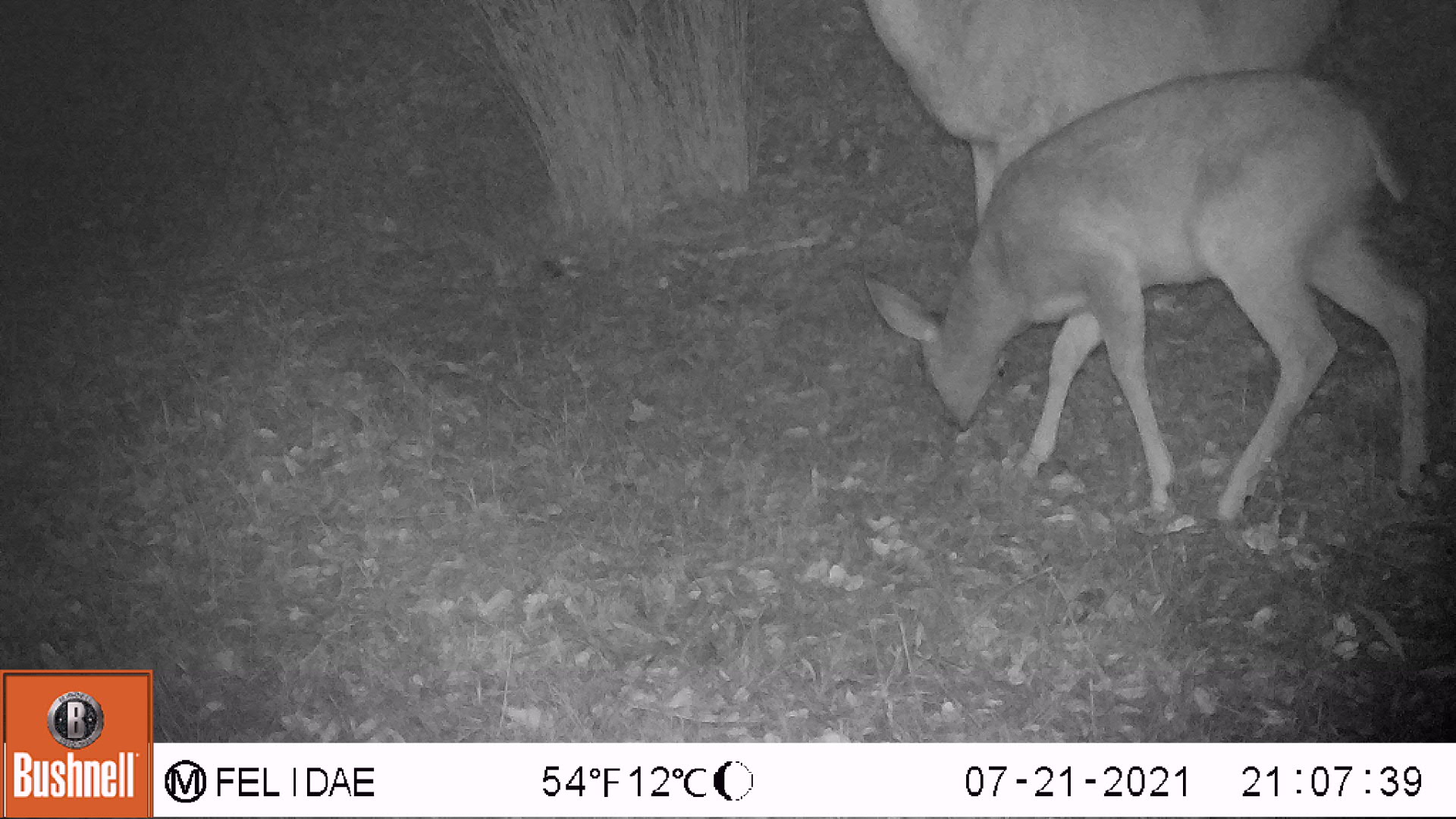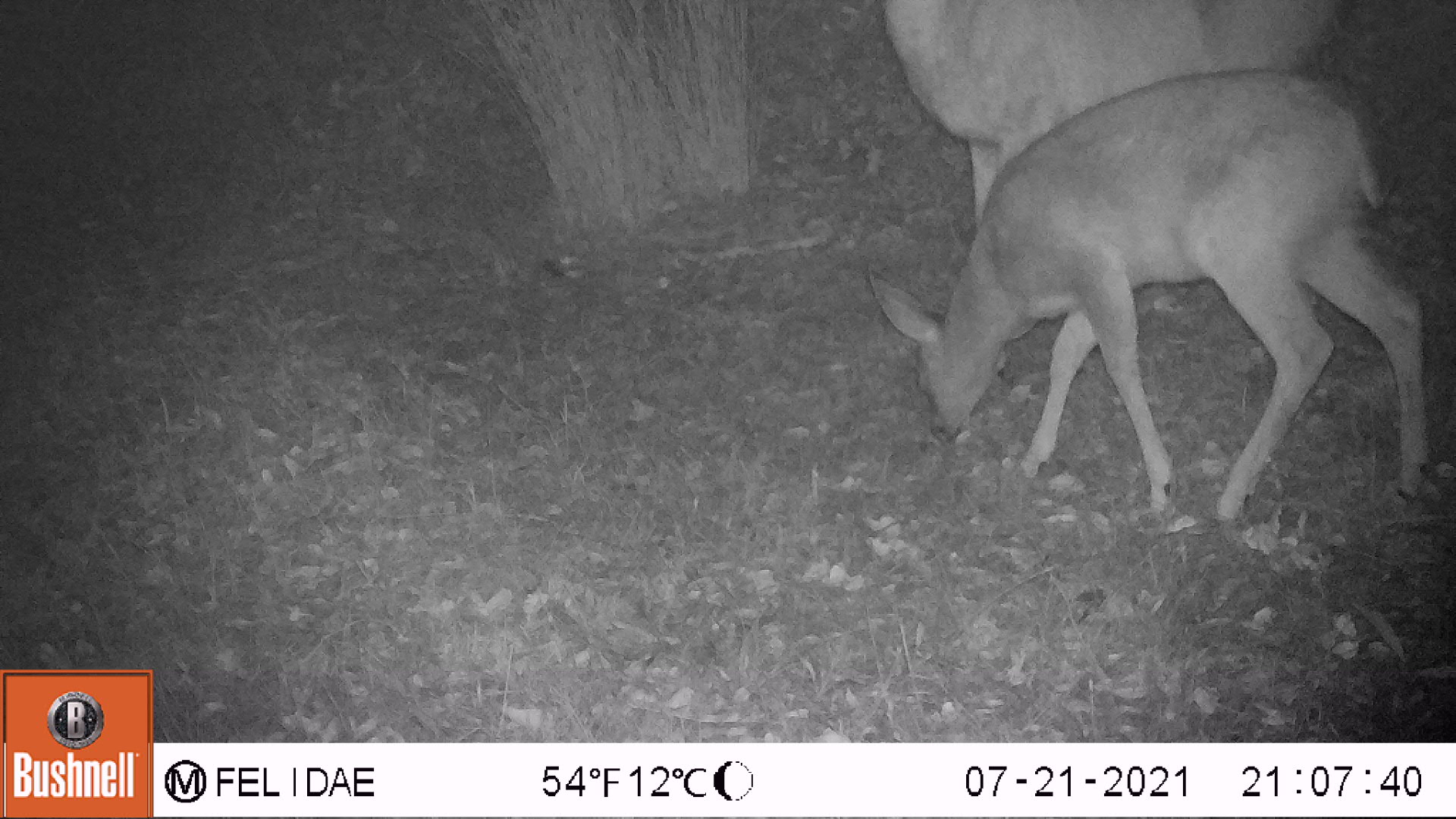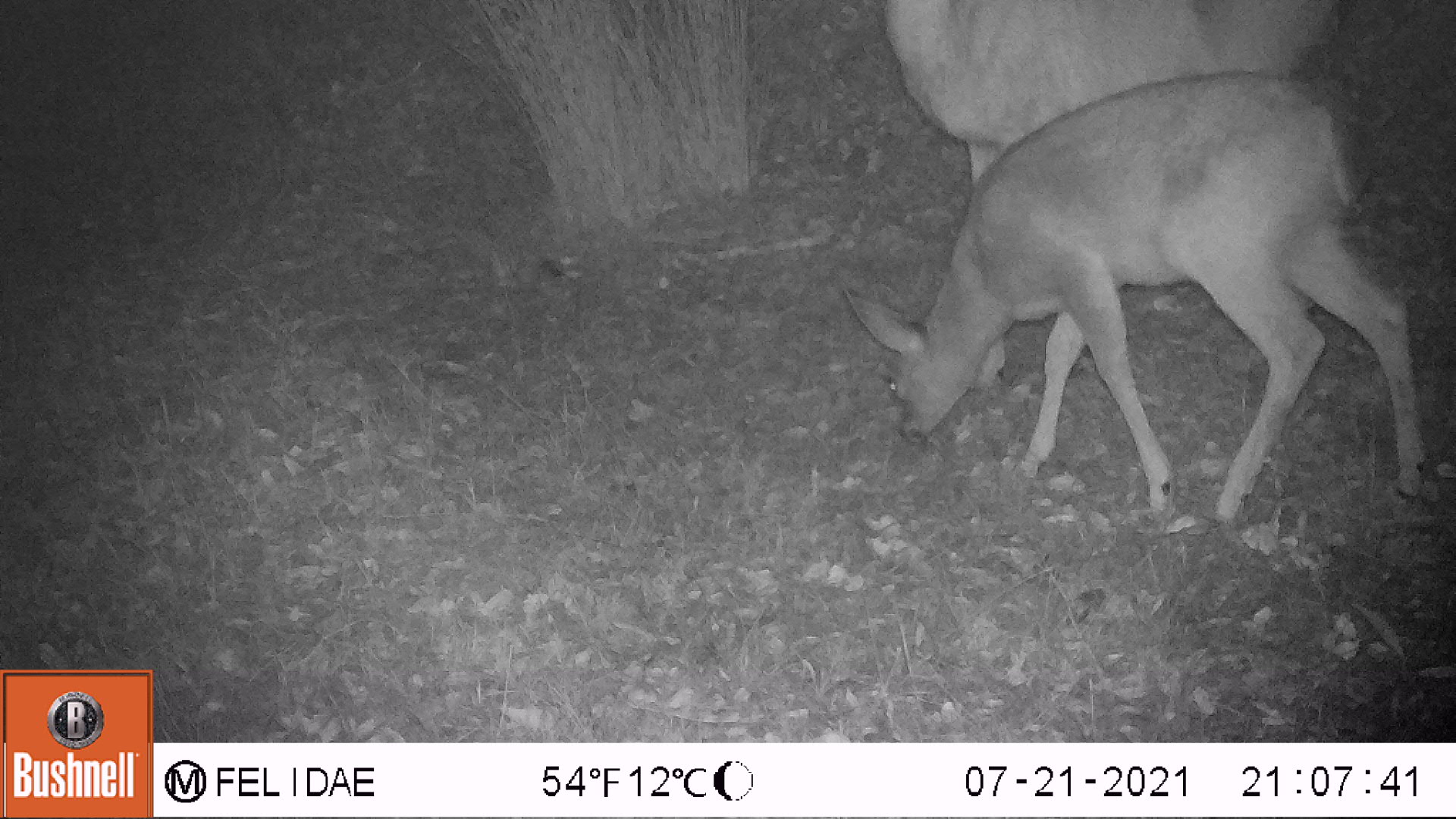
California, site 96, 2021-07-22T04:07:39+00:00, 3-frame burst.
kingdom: Animalia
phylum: Chordata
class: Mammalia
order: Artiodactyla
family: Cervidae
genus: Odocoileus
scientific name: Odocoileus hemionus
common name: mule deer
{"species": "mule deer (Odocoileus hemionus)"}